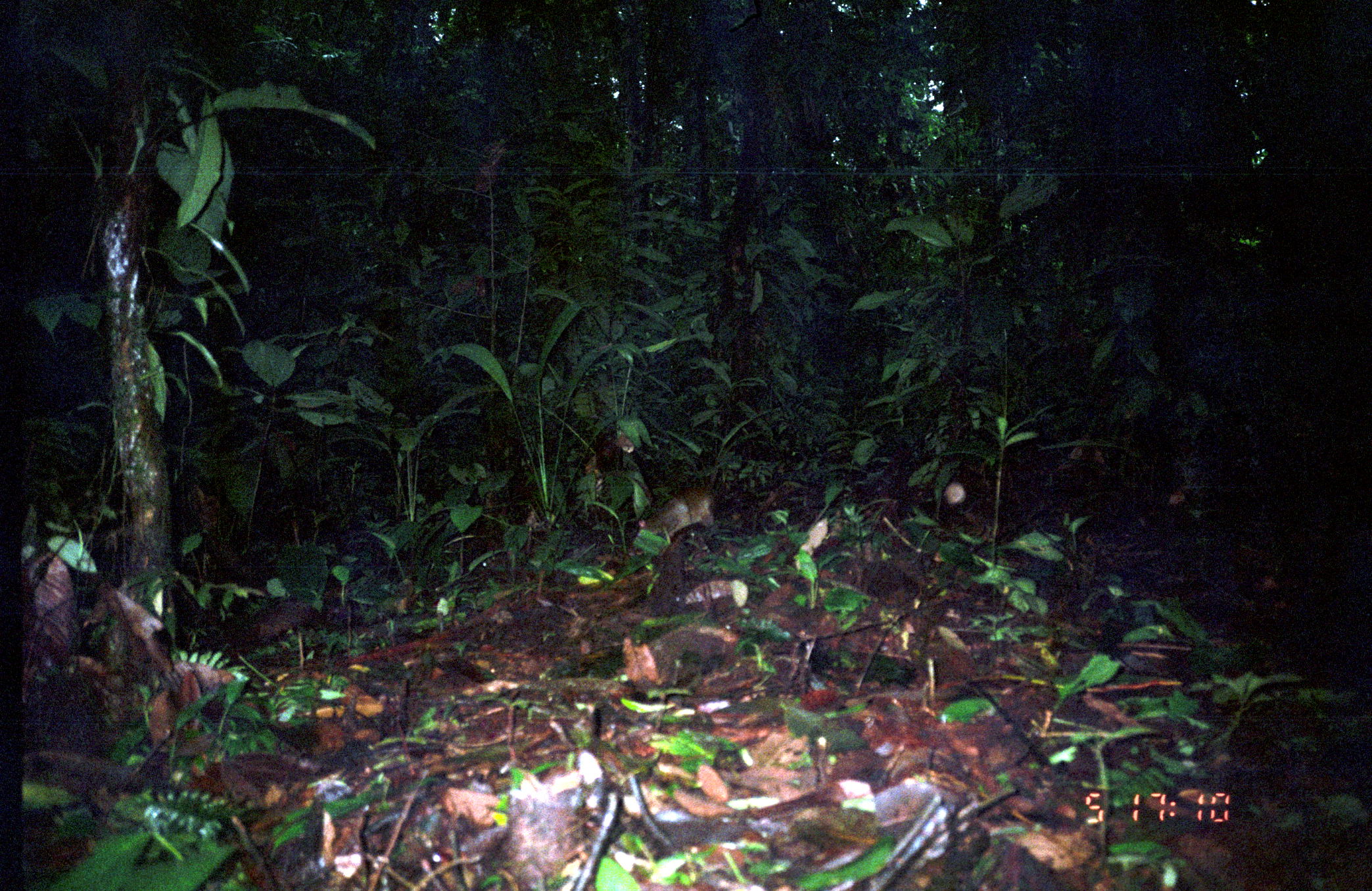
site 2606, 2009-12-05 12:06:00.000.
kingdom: Animalia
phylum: Chordata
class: Mammalia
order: Rodentia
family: Dasyproctidae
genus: Dasyprocta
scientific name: Dasyprocta punctata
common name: central american agouti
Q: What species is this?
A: Dasyprocta punctata (central american agouti).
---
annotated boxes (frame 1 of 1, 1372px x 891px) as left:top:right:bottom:
dasyprocta punctata: 636:480:714:539